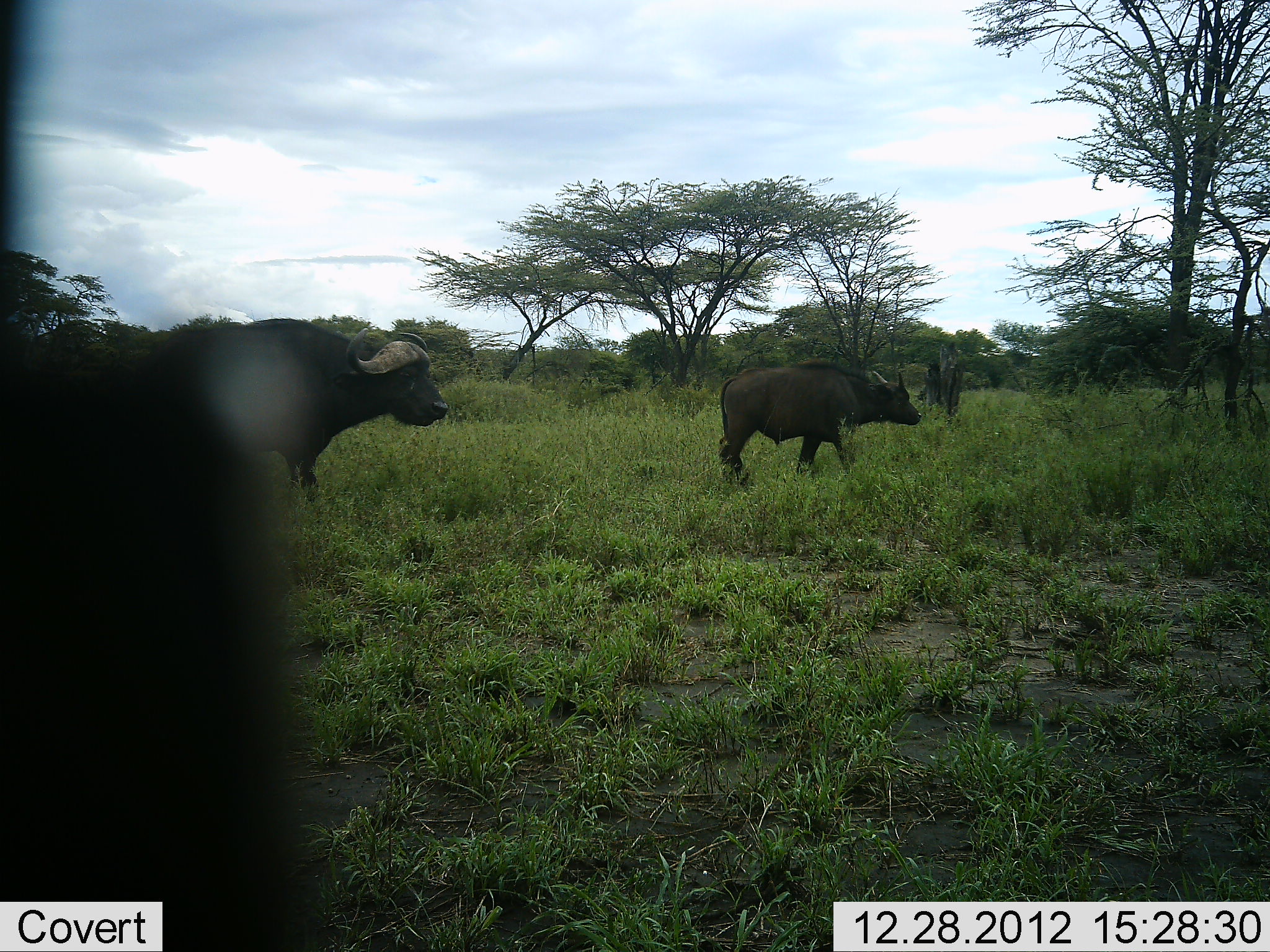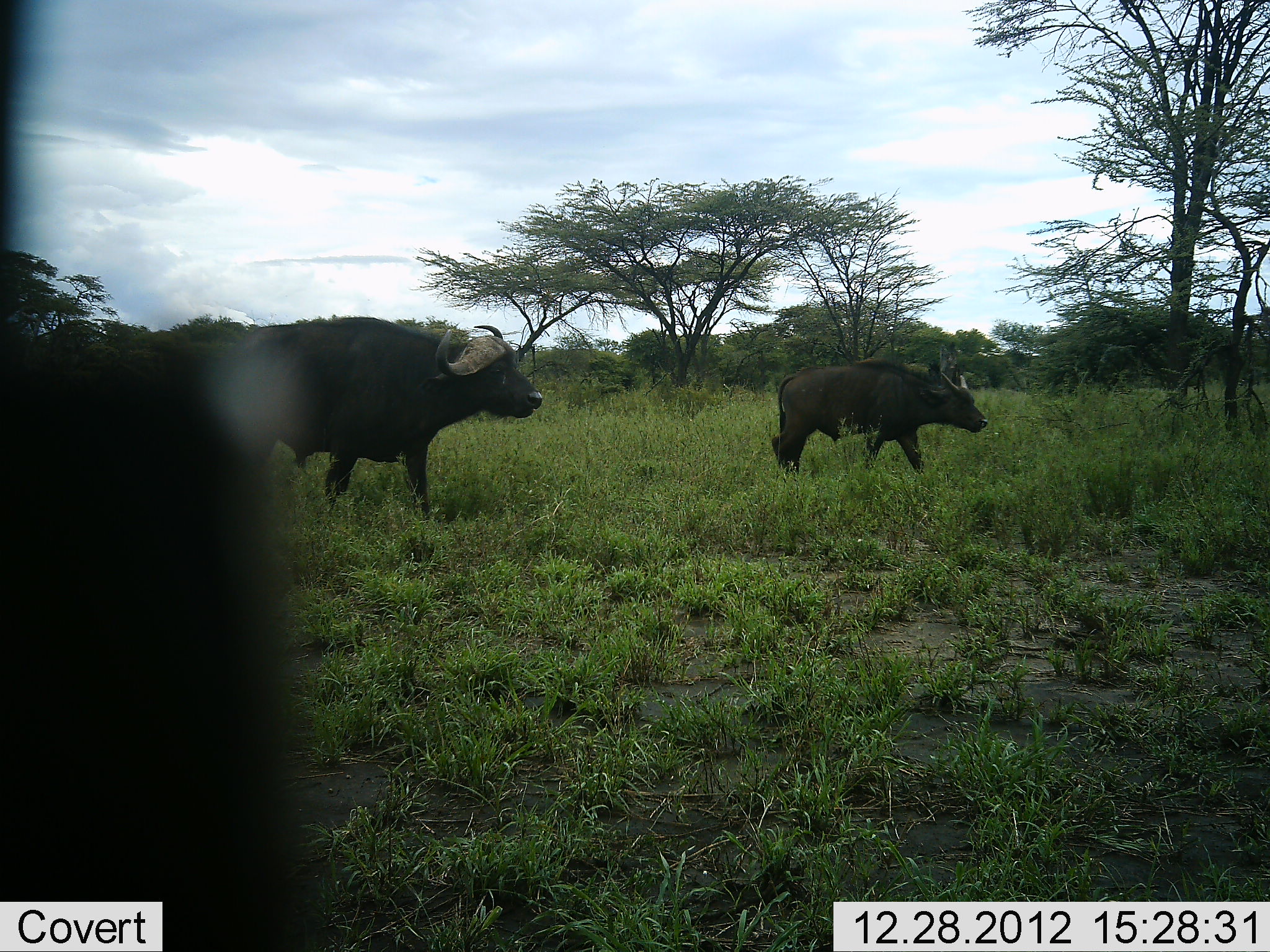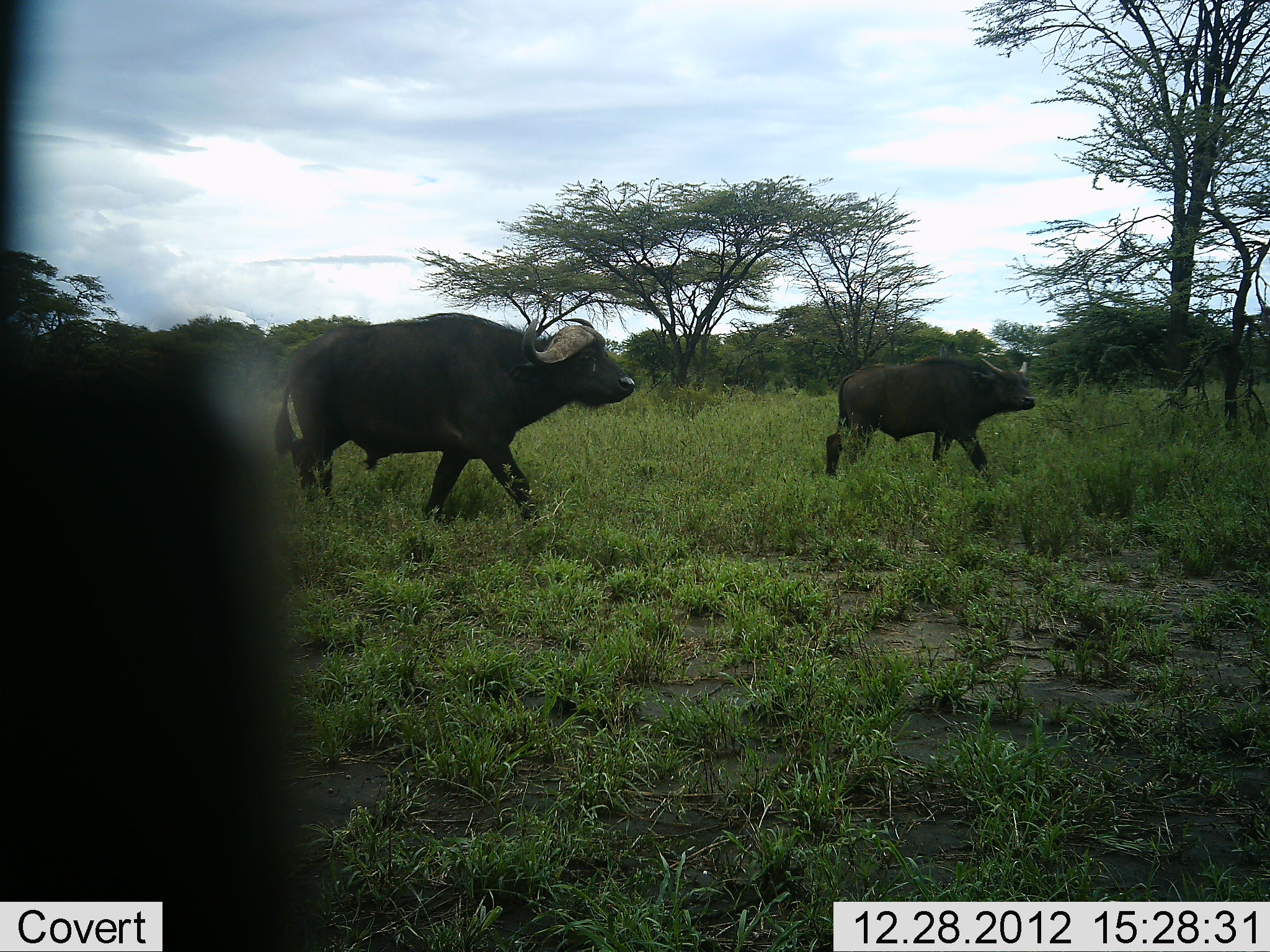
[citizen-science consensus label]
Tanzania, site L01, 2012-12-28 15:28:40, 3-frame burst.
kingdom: Animalia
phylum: Chordata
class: Mammalia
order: Artiodactyla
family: Bovidae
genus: Syncerus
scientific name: Syncerus caffer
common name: cape buffalo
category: buffalo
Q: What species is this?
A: Buffalo (cape buffalo) (Syncerus caffer).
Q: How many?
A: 2.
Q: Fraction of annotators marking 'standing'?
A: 3%.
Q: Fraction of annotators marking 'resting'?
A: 0%.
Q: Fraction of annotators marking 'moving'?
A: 100%.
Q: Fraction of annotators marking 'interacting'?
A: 0%.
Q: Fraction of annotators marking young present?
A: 8%.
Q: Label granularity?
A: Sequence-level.